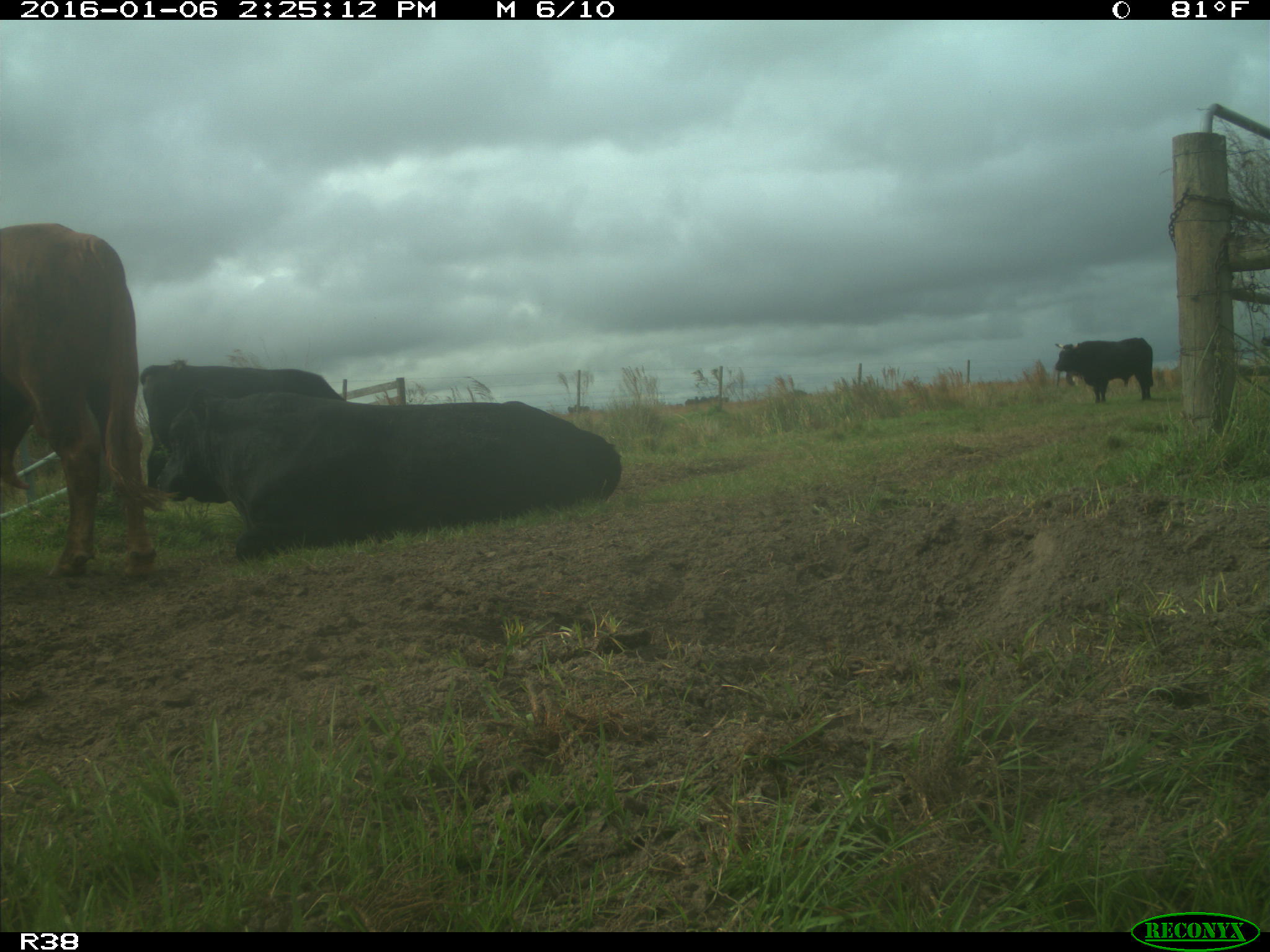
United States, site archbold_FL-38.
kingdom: Animalia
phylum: Chordata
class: Mammalia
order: Artiodactyla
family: Bovidae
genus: Bos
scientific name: Bos taurus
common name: domestic cow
Bos taurus (domestic cow).